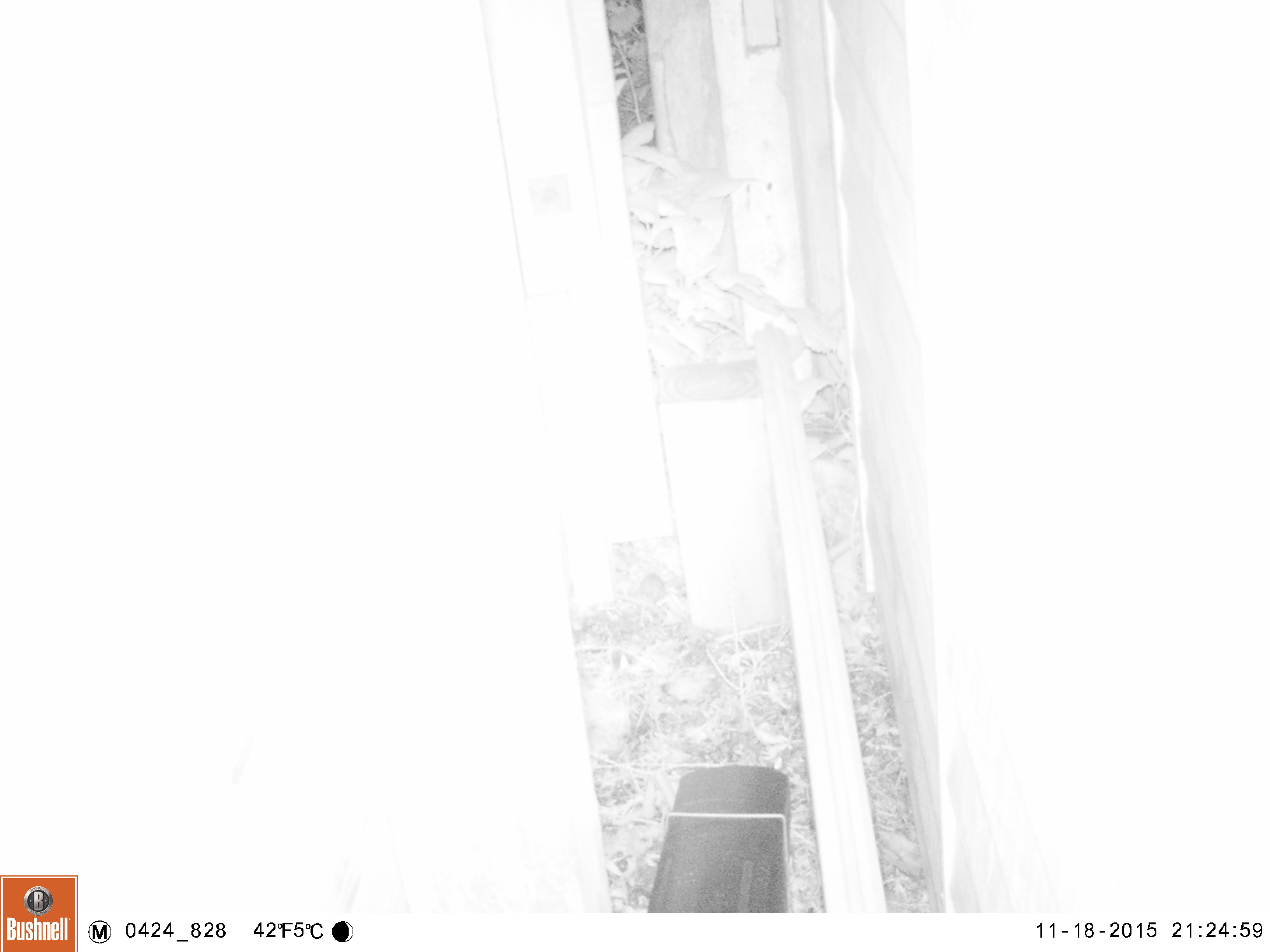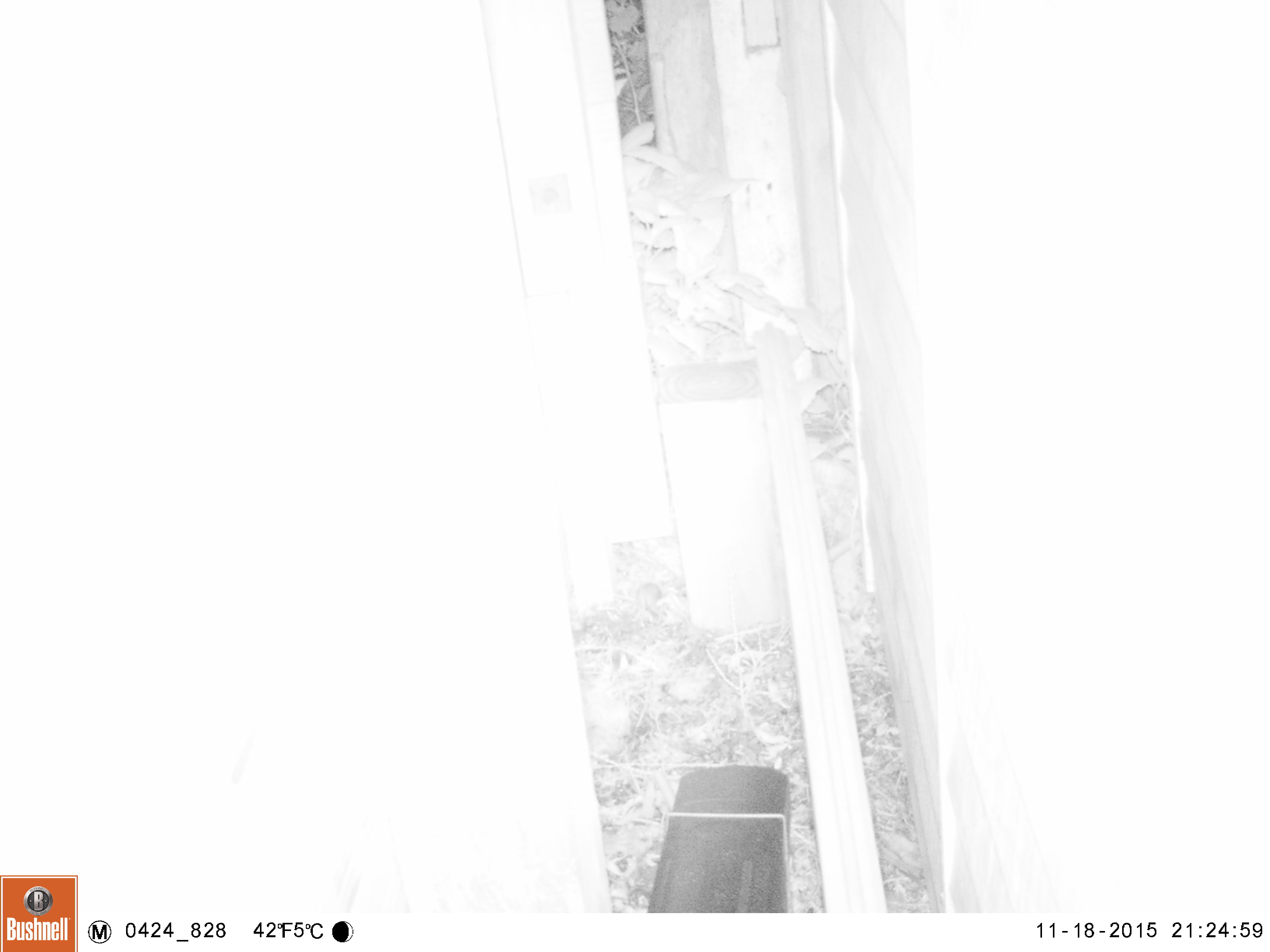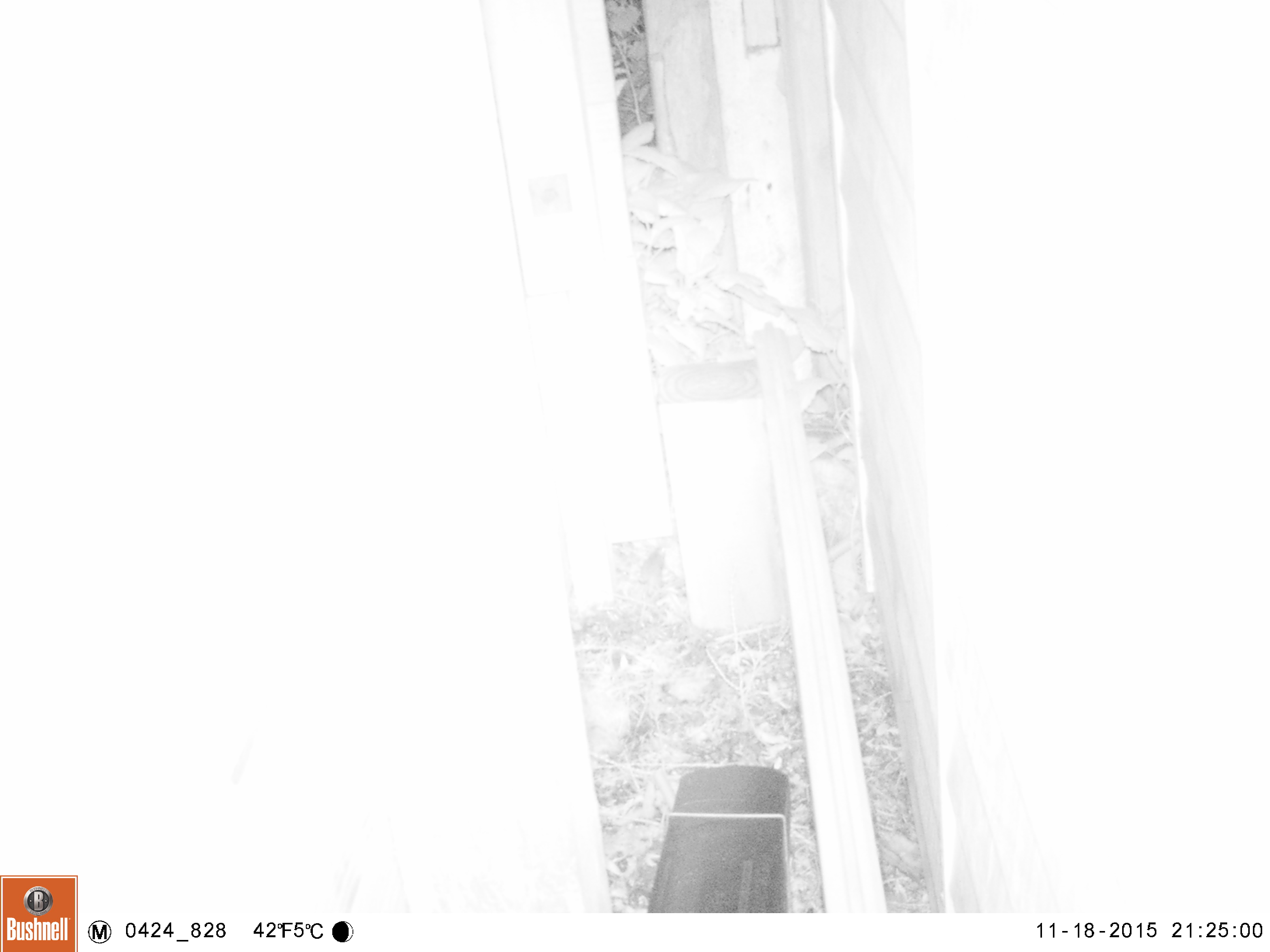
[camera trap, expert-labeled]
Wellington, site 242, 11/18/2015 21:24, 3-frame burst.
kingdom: Animalia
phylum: Chordata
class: Mammalia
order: Rodentia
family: Muridae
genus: Mus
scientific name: Mus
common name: mouse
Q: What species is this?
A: Mouse (Mus).